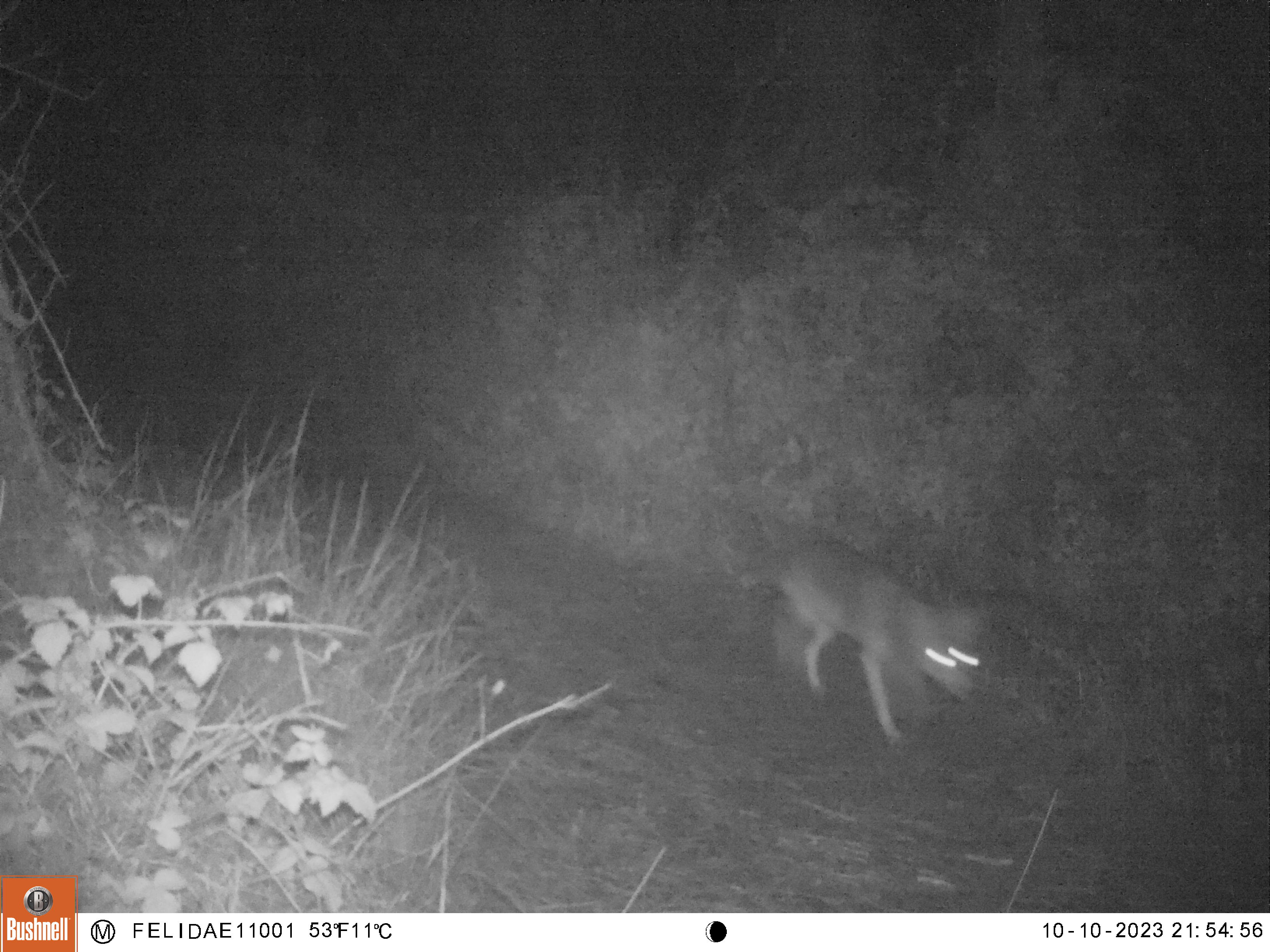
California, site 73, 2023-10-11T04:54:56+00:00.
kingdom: Animalia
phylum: Chordata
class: Mammalia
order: Carnivora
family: Canidae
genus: Canis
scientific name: Canis latrans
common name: coyote